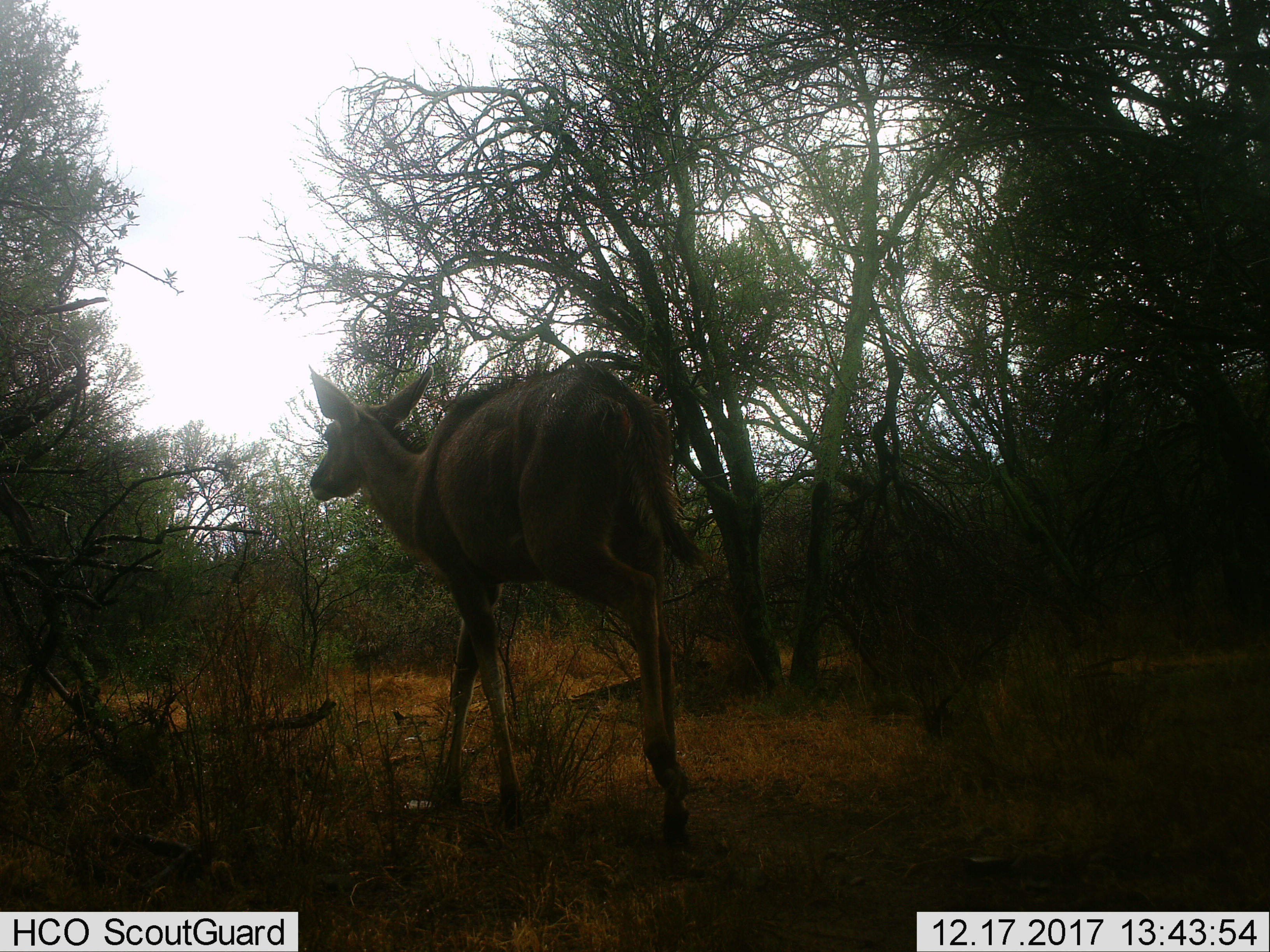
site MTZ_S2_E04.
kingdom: Animalia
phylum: Chordata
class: Mammalia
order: Artiodactyla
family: Bovidae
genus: Tragelaphus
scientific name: Tragelaphus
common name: kudu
Kudu (Tragelaphus), count 1. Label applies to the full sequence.